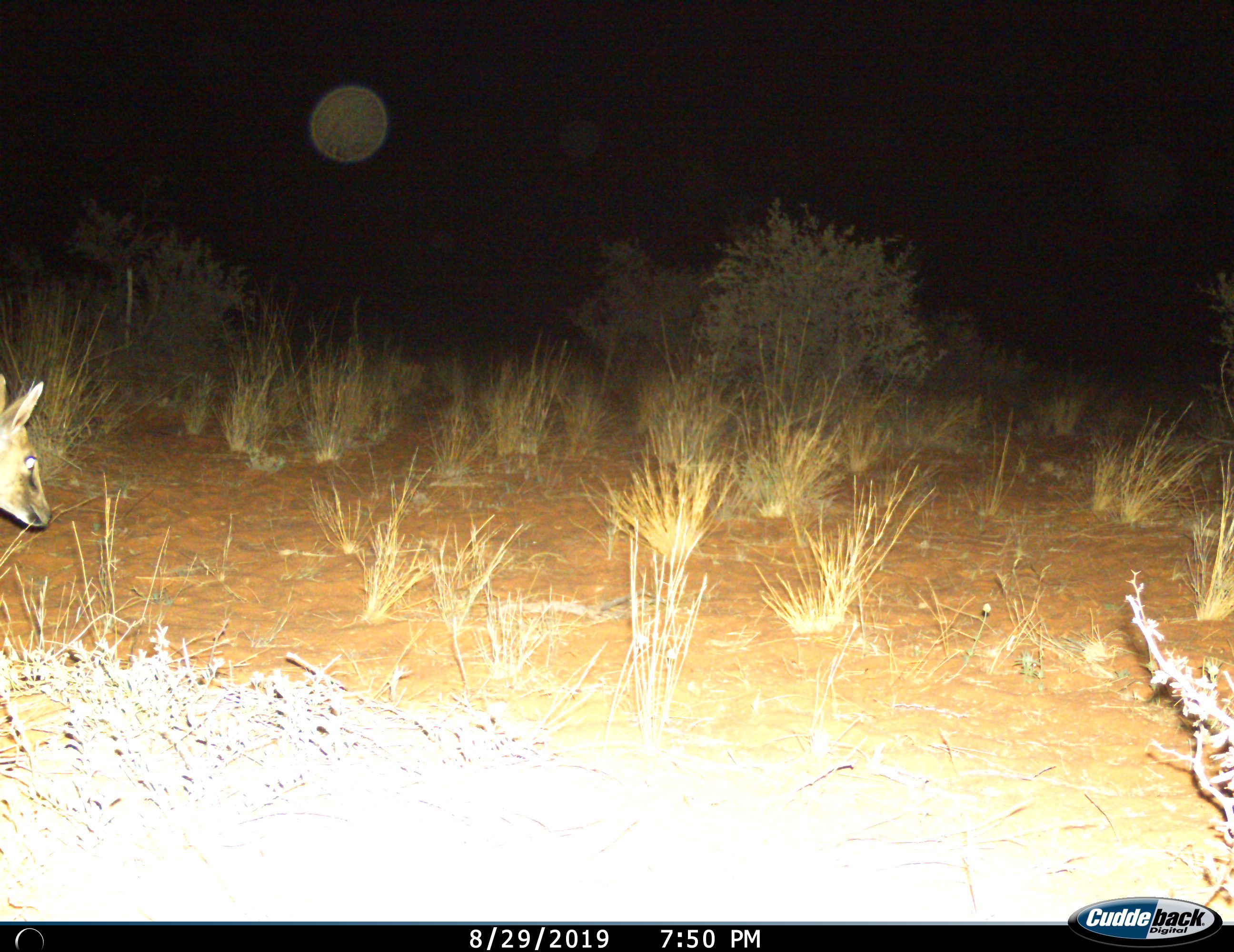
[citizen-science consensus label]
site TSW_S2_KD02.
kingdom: Animalia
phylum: Chordata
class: Mammalia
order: Artiodactyla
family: Bovidae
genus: Sylvicapra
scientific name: Sylvicapra grimmia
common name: common duiker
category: duikercommongrey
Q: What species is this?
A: Duikercommongrey (common duiker) (Sylvicapra grimmia).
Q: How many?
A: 1.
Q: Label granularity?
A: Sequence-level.